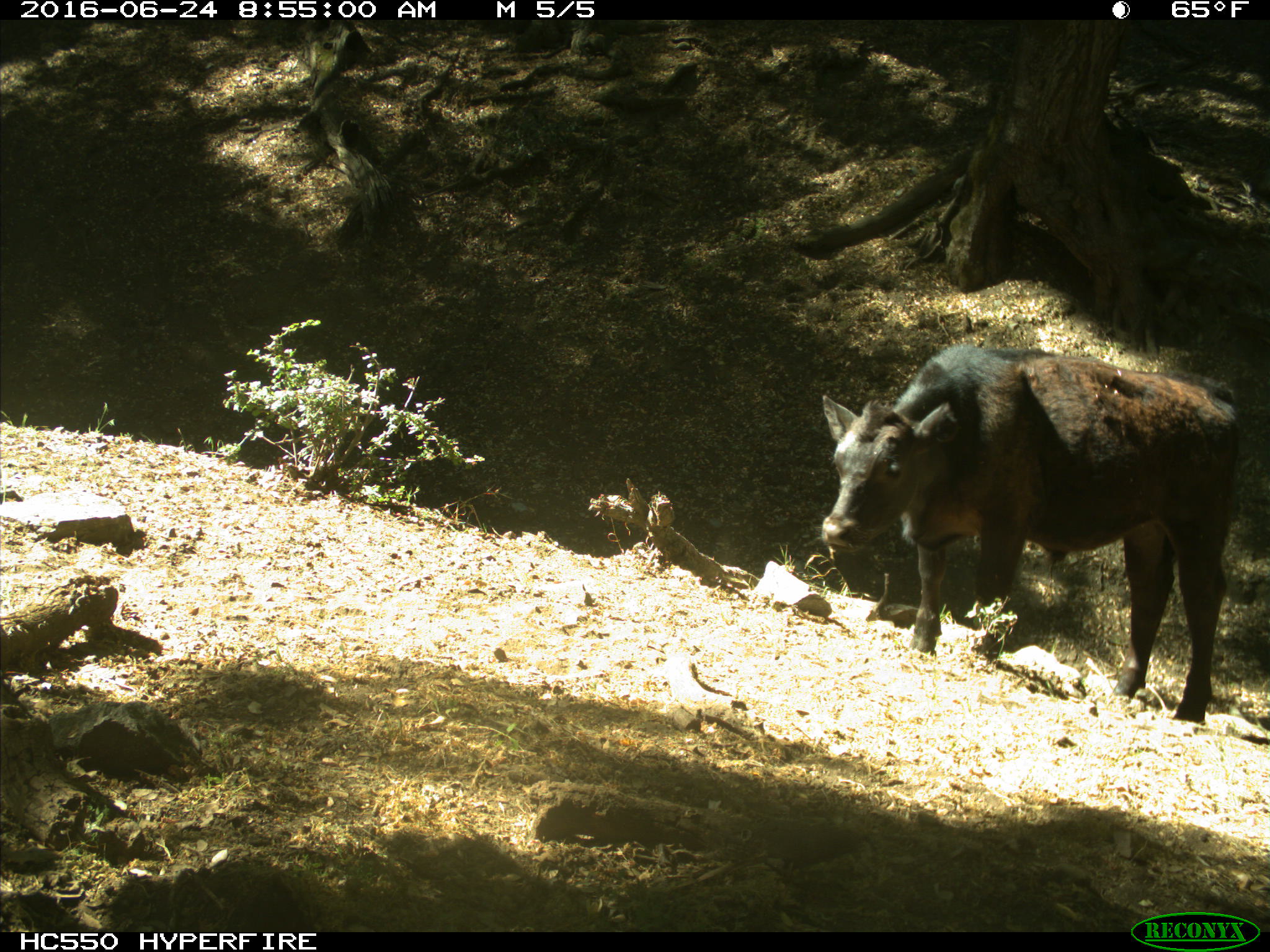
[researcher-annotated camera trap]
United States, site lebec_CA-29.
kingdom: Animalia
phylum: Chordata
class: Mammalia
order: Artiodactyla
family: Bovidae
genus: Bos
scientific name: Bos taurus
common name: domestic cow